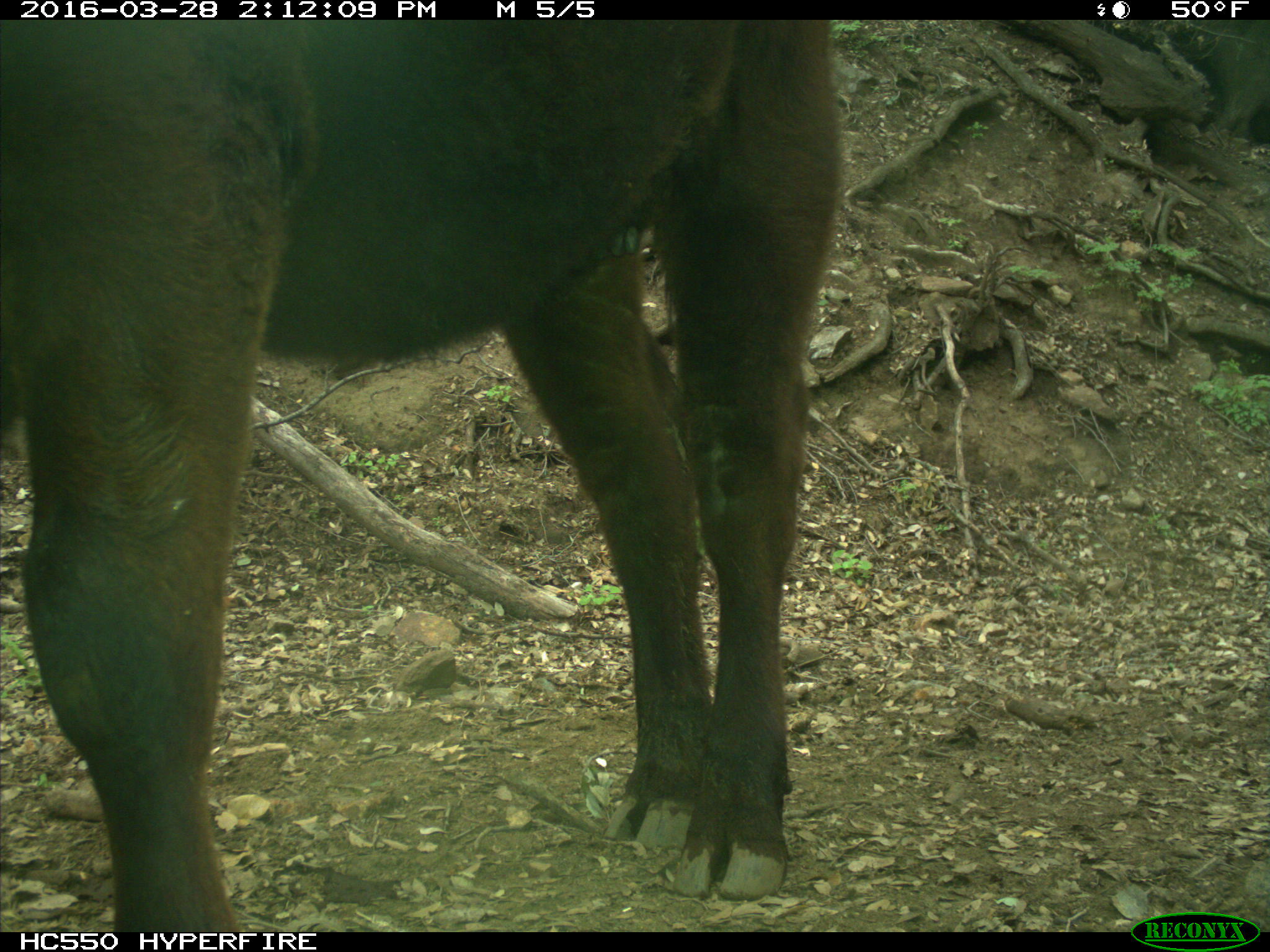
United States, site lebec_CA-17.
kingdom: Animalia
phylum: Chordata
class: Mammalia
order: Artiodactyla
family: Bovidae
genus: Bos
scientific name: Bos taurus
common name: domestic cow